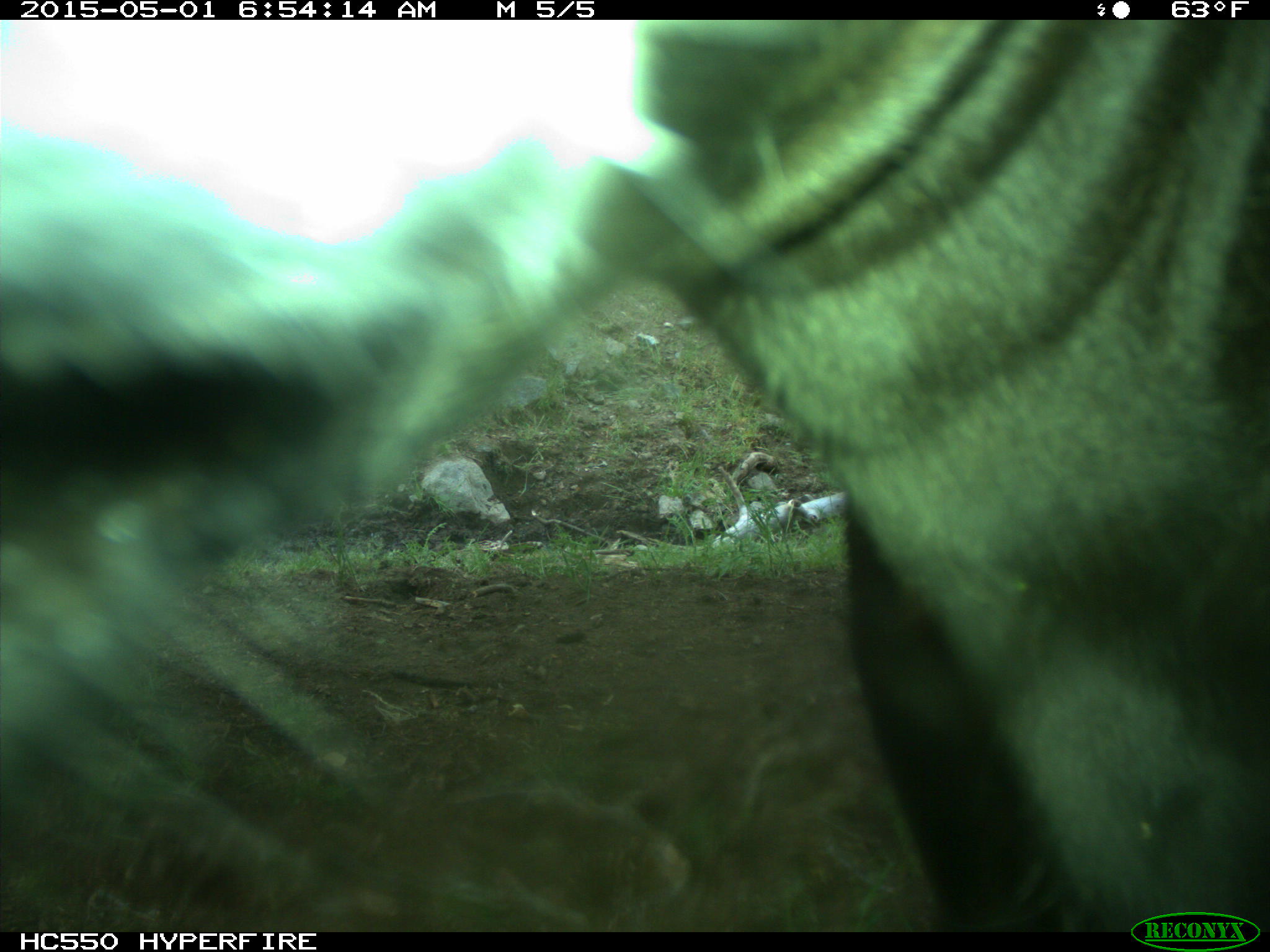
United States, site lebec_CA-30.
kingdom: Animalia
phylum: Chordata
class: Mammalia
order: Artiodactyla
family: Bovidae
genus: Bos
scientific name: Bos taurus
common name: domestic cow